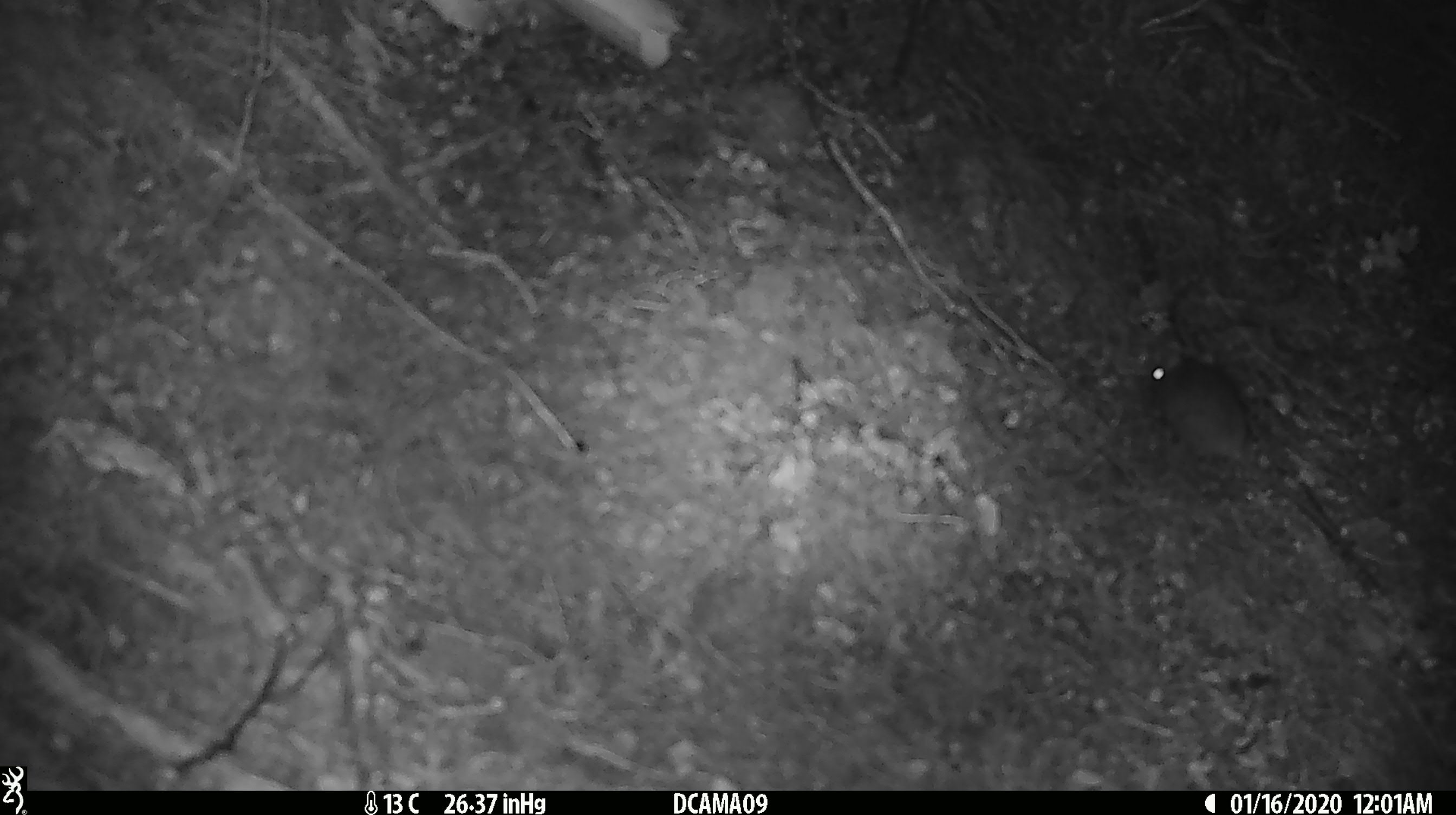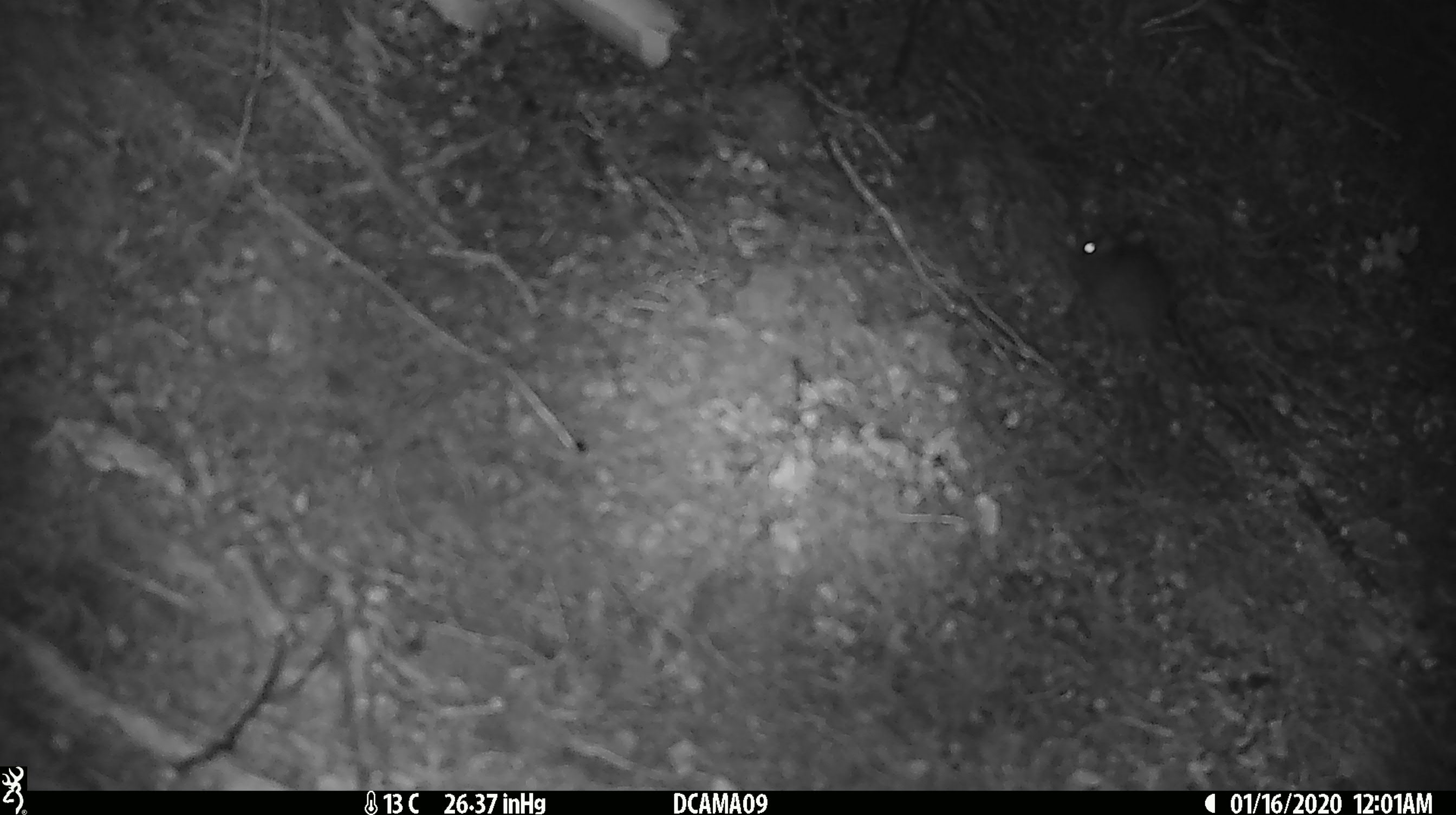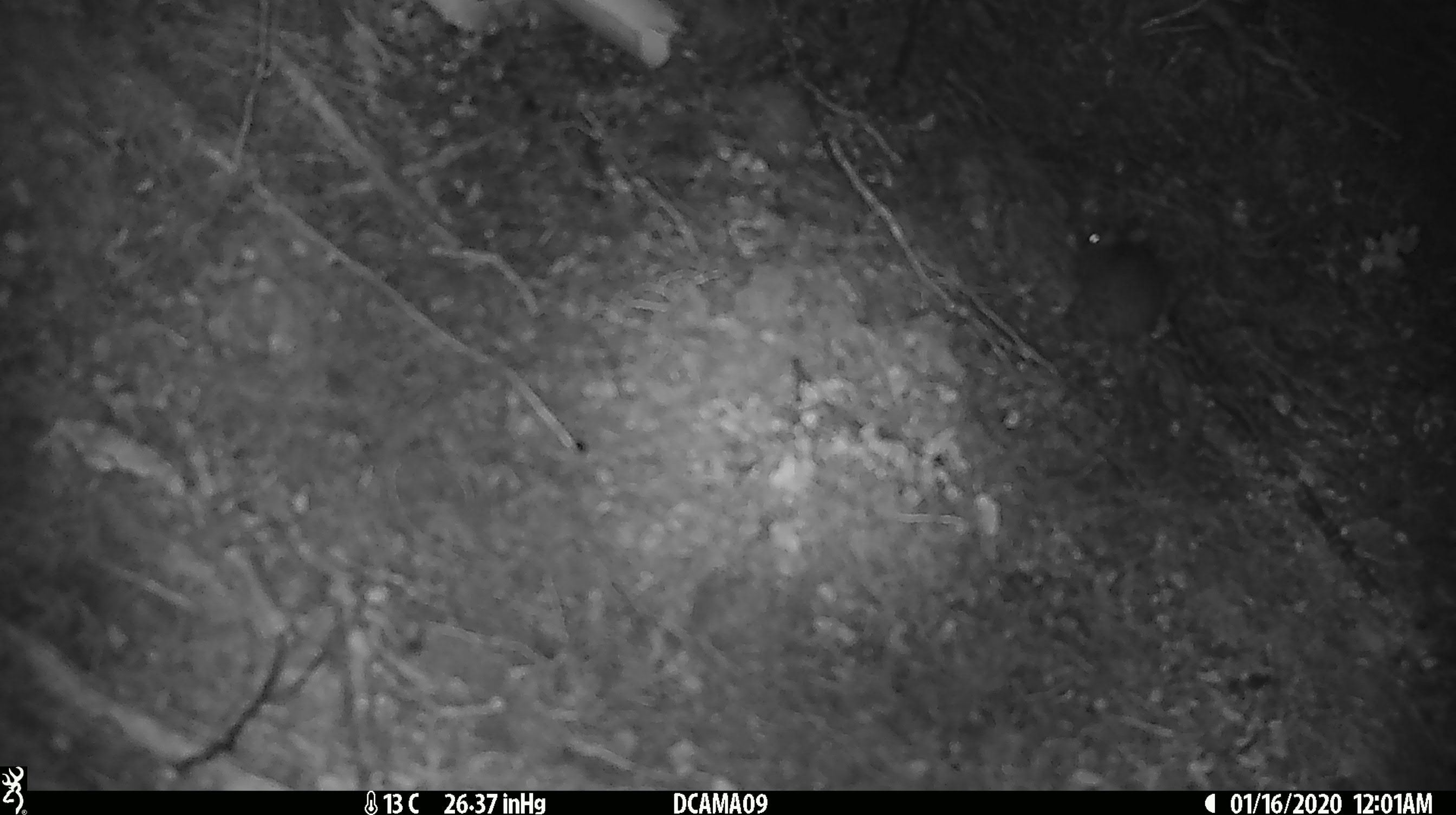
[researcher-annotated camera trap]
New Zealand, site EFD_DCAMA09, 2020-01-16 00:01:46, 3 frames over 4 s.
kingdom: Animalia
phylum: Chordata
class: Mammalia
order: Rodentia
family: Muridae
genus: Mus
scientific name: Mus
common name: mouse